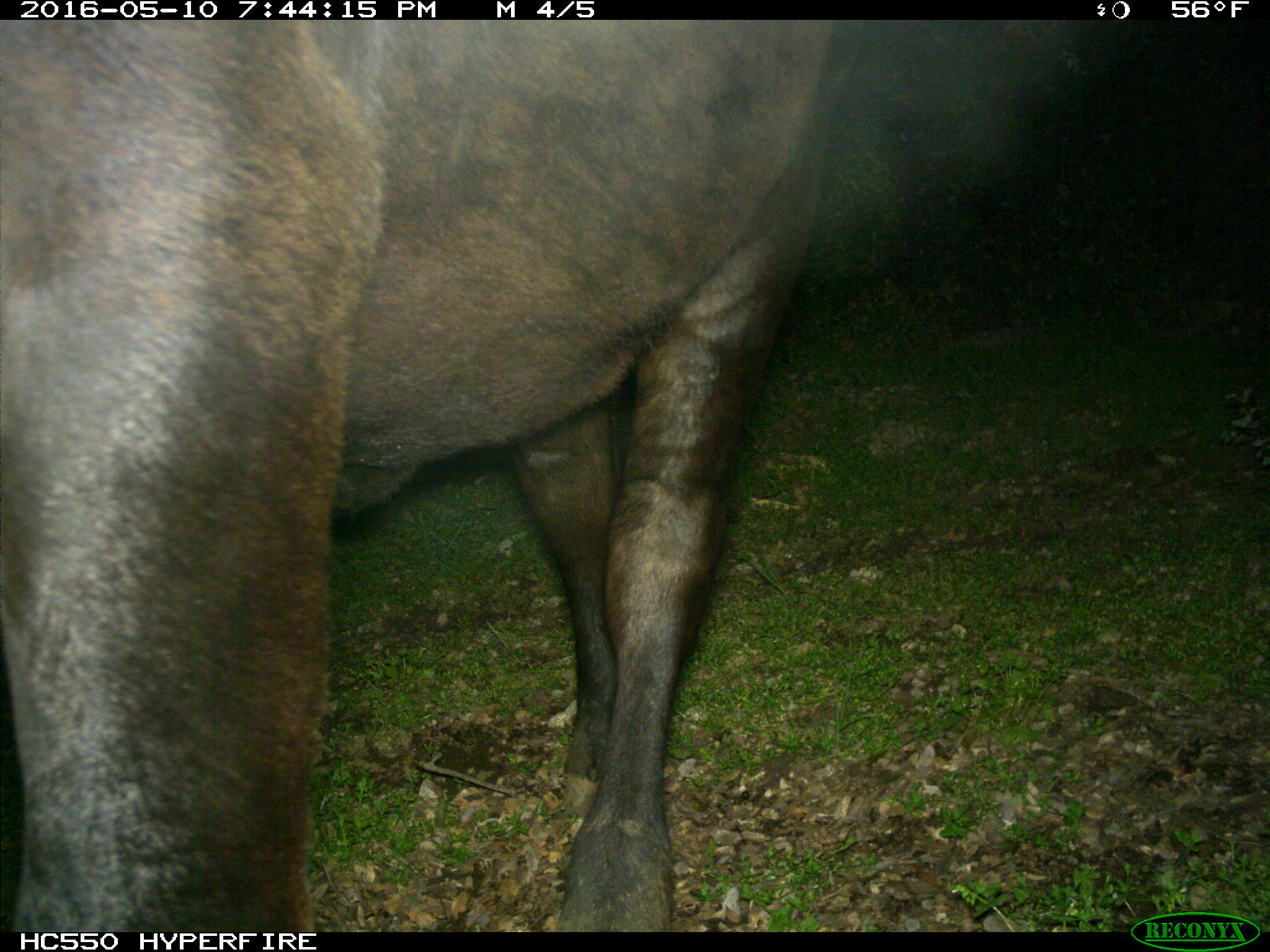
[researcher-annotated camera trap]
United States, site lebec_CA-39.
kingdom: Animalia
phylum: Chordata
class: Mammalia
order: Artiodactyla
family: Bovidae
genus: Bos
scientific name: Bos taurus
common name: domestic cow